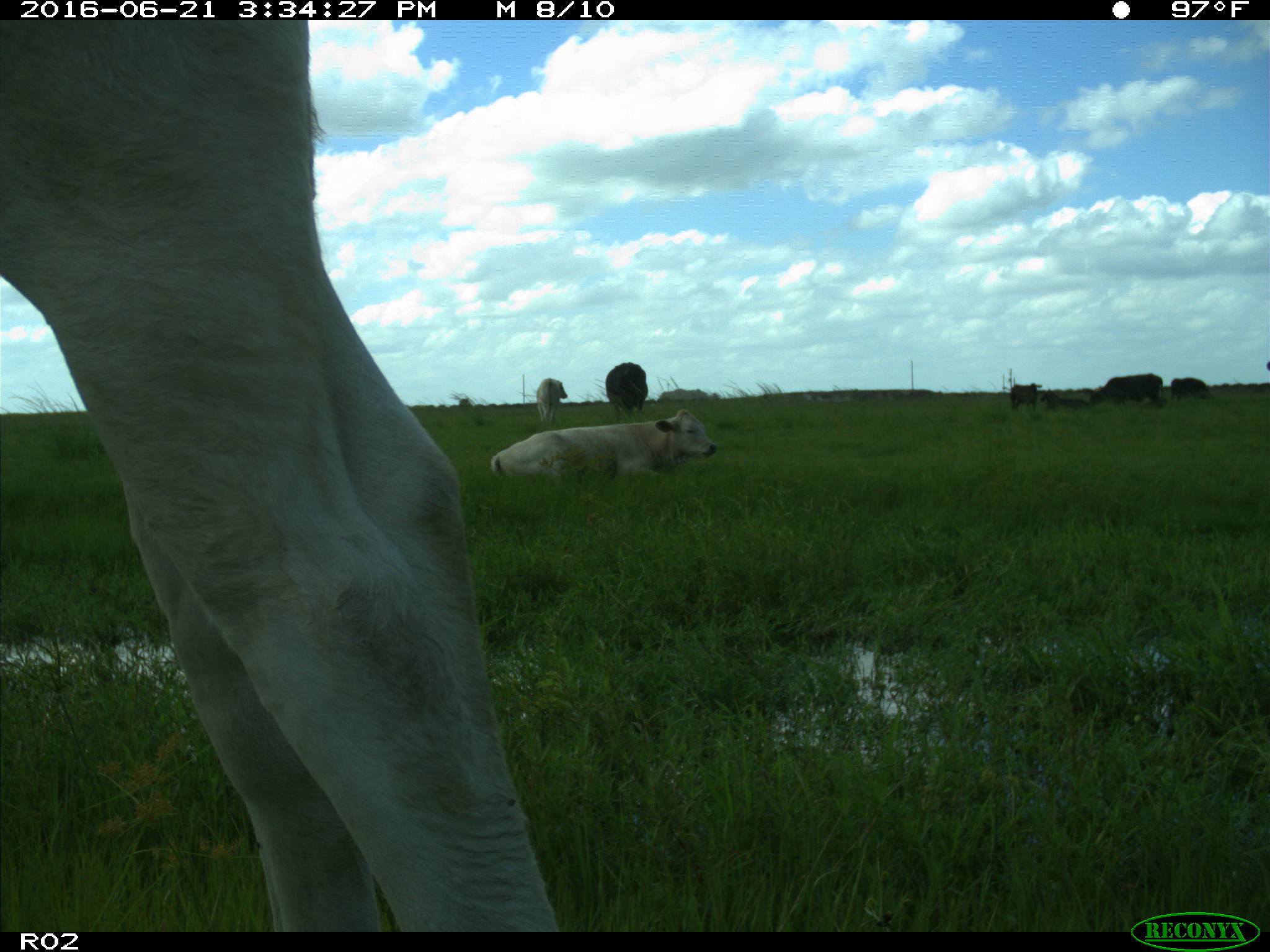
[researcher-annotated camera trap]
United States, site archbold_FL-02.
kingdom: Animalia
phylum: Chordata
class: Mammalia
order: Artiodactyla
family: Bovidae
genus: Bos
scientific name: Bos taurus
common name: domestic cow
Bos taurus (domestic cow).